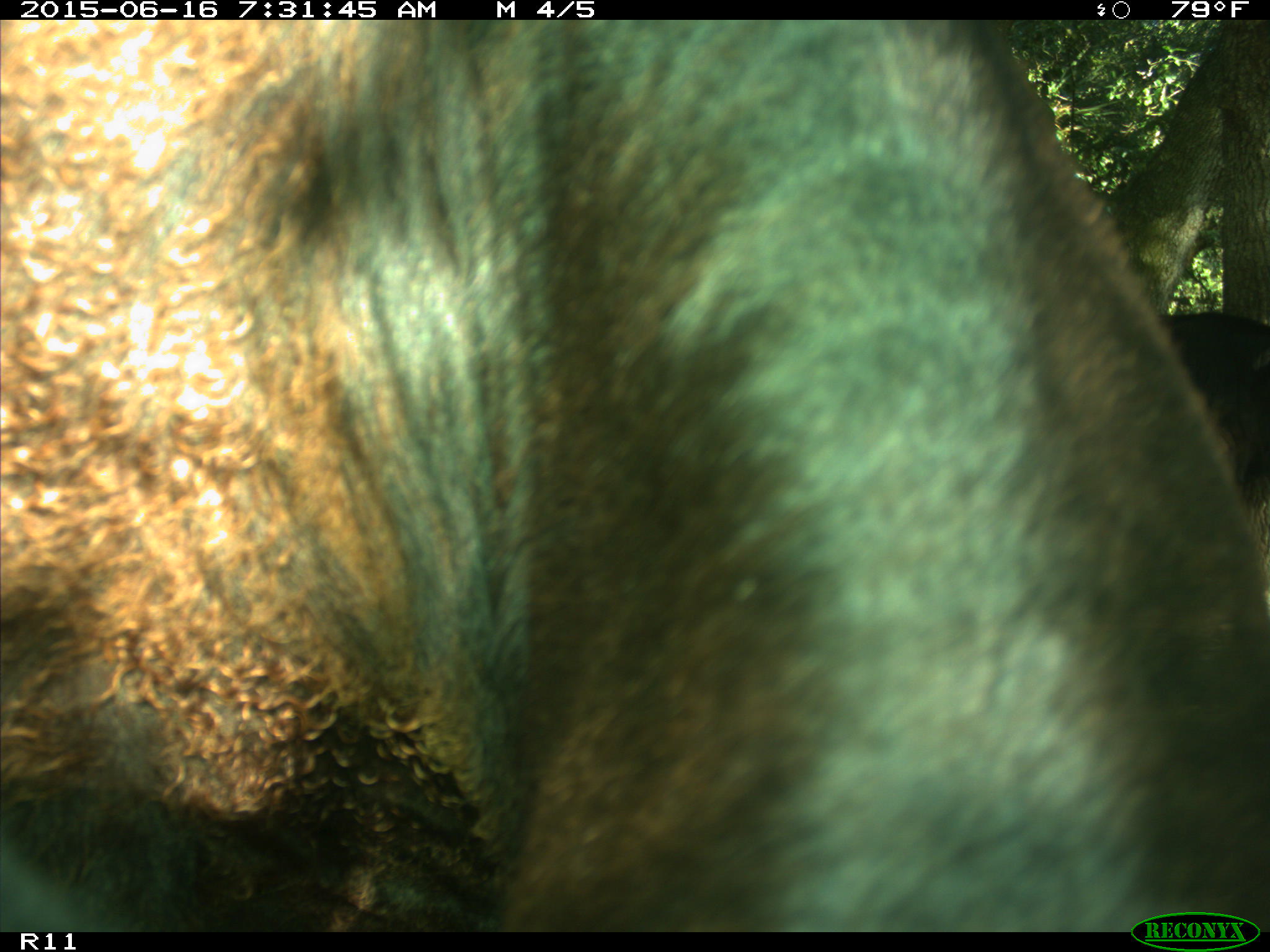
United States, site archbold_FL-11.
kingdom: Animalia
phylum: Chordata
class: Mammalia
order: Artiodactyla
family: Bovidae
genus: Bos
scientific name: Bos taurus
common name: domestic cow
Bos taurus (domestic cow).